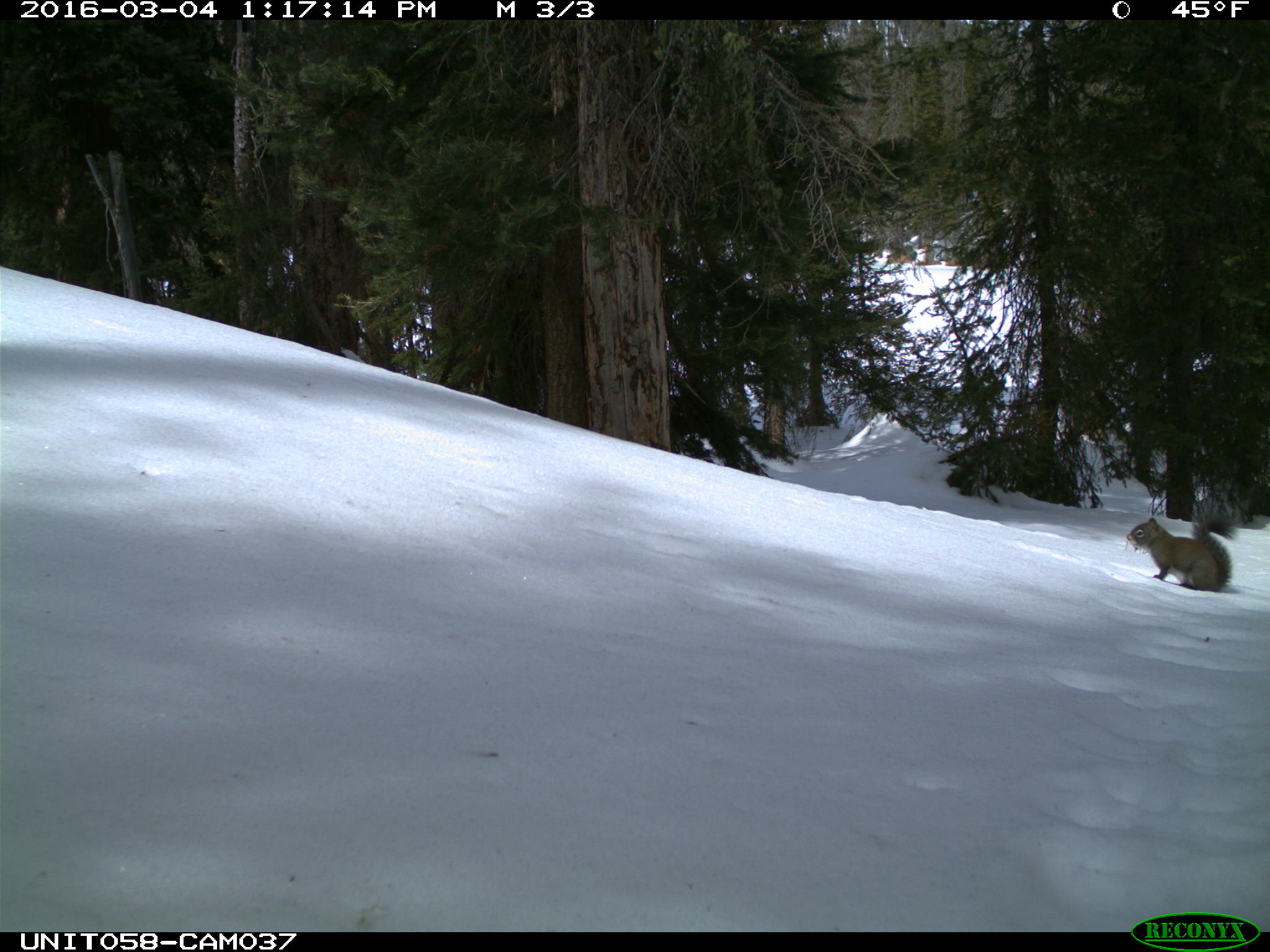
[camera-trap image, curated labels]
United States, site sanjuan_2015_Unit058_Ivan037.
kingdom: Animalia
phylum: Chordata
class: Mammalia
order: Rodentia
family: Sciuridae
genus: Tamiasciurus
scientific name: Tamiasciurus hudsonicus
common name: american red squirrel